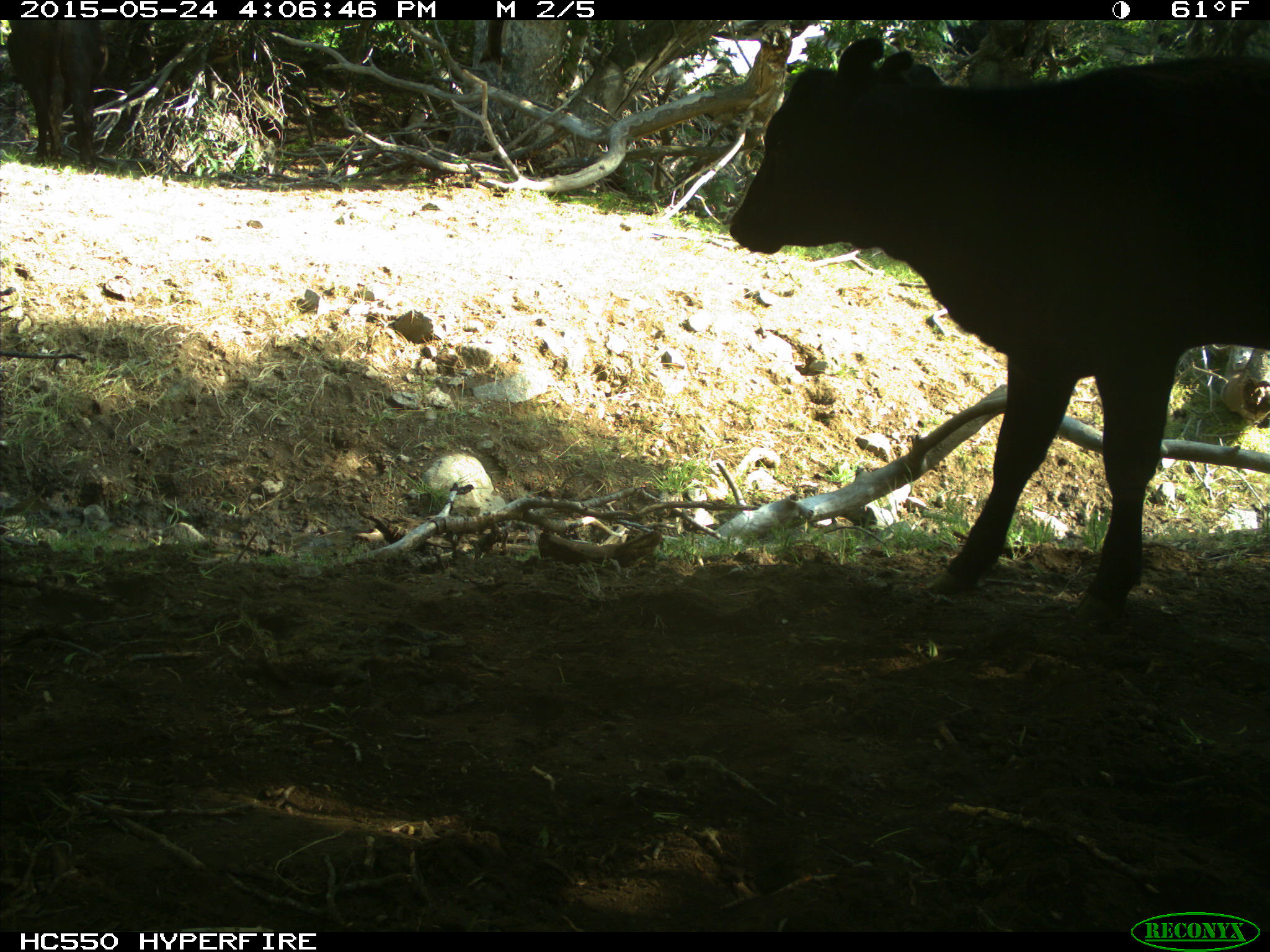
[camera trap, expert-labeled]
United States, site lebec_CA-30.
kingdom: Animalia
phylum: Chordata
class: Mammalia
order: Artiodactyla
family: Bovidae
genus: Bos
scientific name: Bos taurus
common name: domestic cow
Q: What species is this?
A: Bos taurus (domestic cow).